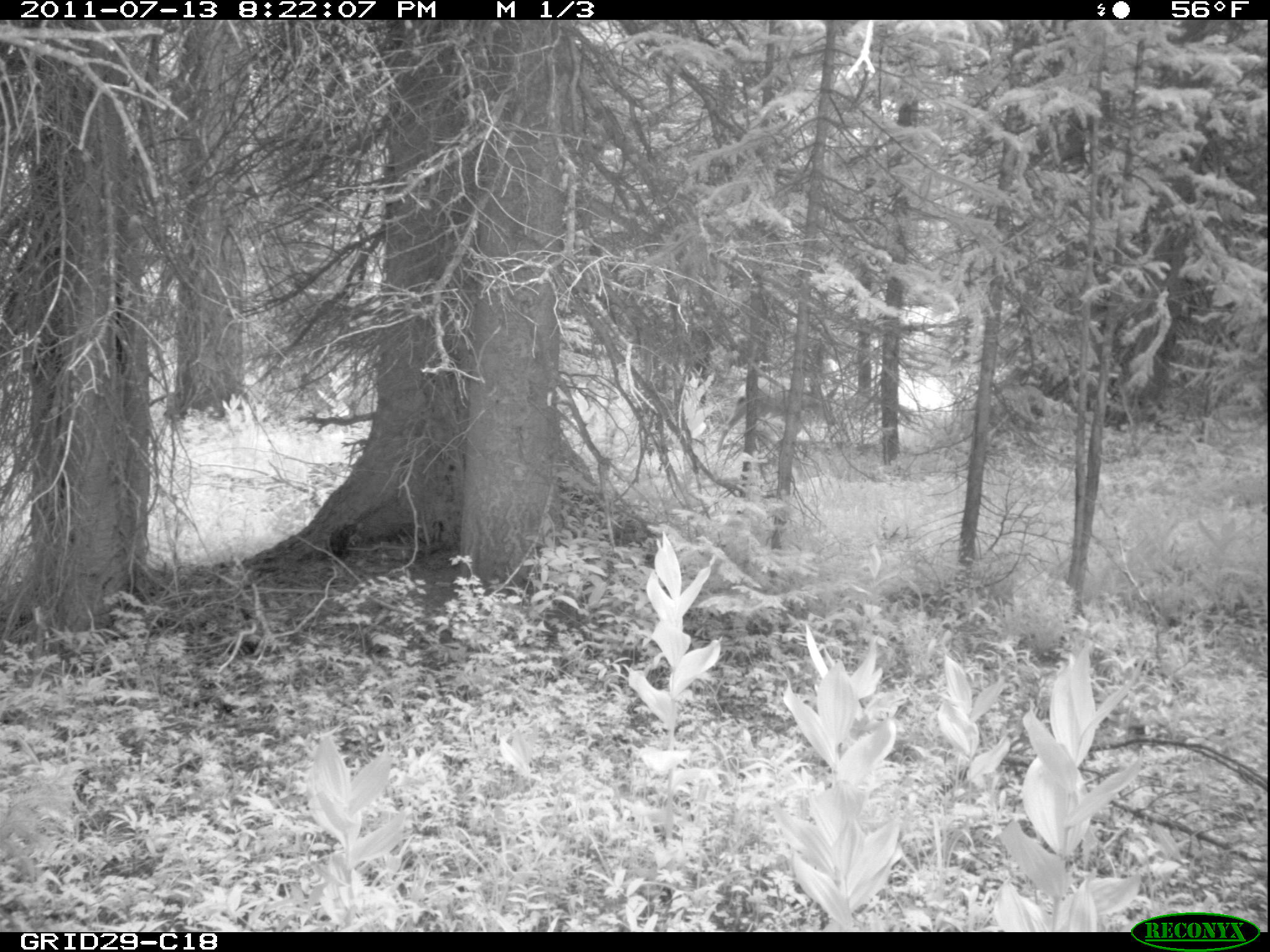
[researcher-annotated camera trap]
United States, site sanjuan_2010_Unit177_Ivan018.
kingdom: Animalia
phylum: Chordata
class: Mammalia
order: Artiodactyla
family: Cervidae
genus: Odocoileus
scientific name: Odocoileus hemionus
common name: mule deer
Odocoileus hemionus (mule deer).